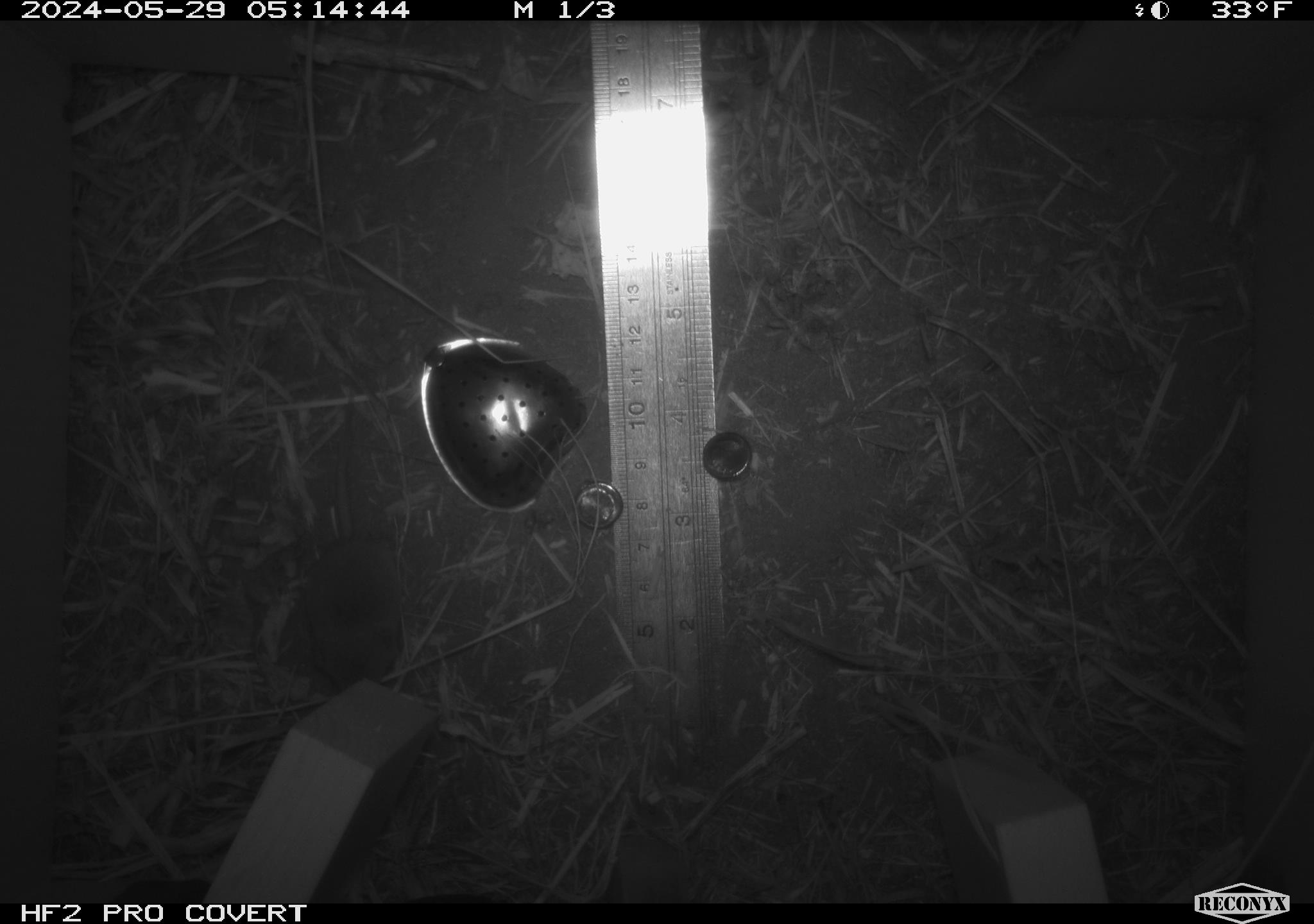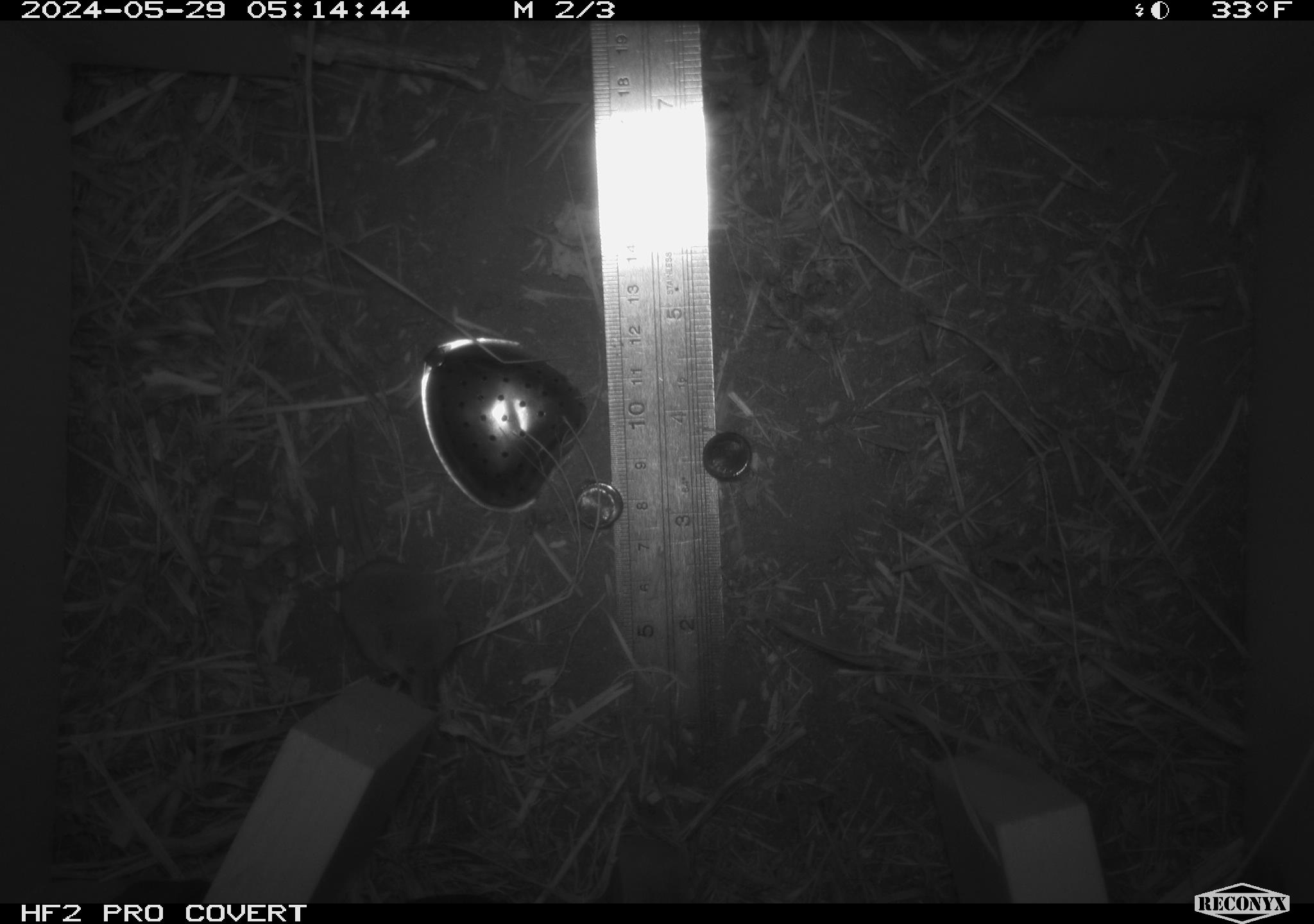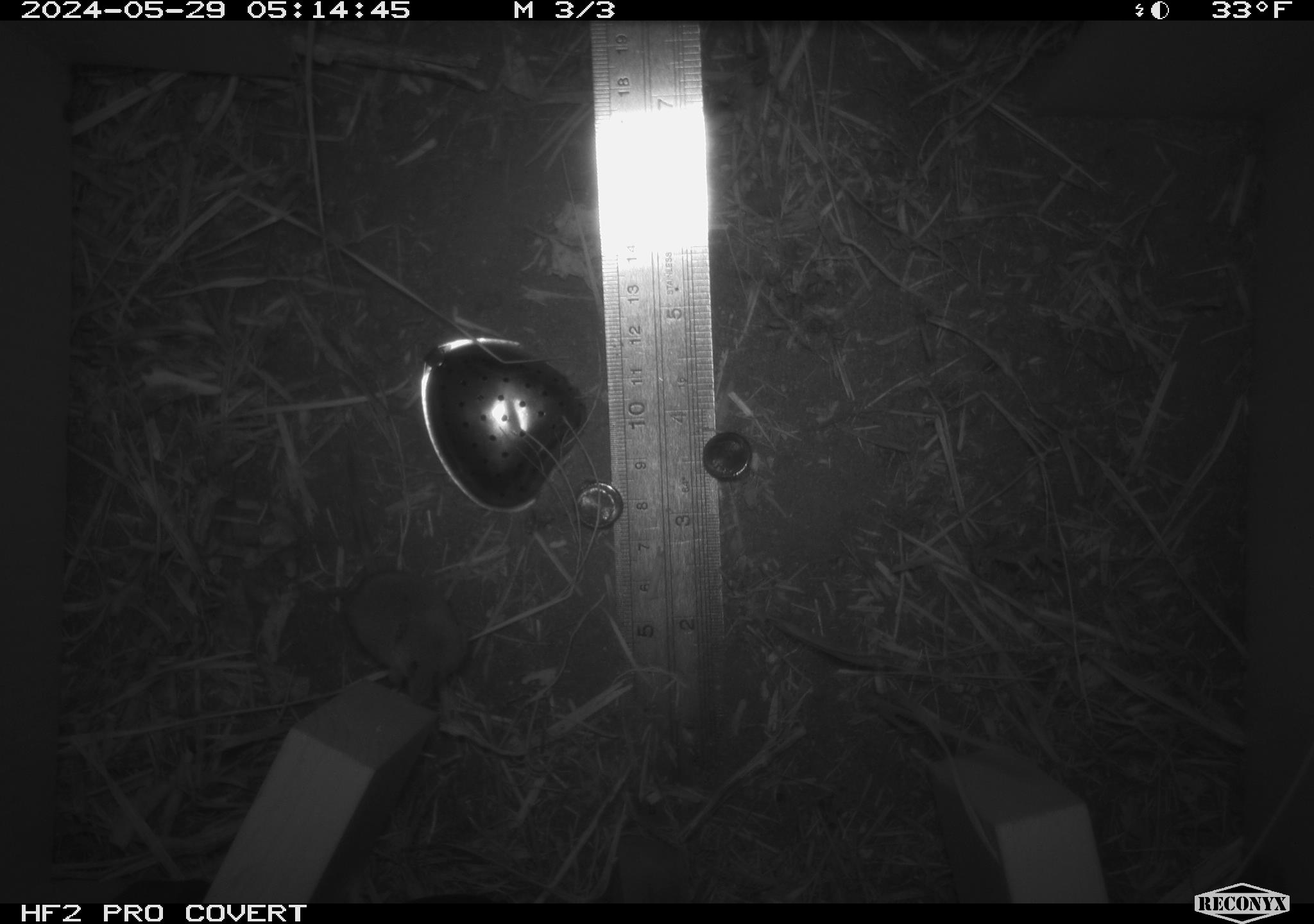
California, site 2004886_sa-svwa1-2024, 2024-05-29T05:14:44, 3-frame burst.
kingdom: Animalia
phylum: Chordata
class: Mammalia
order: Eulipotyphla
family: Soricidae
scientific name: Soricidae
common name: shrews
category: soricidae family